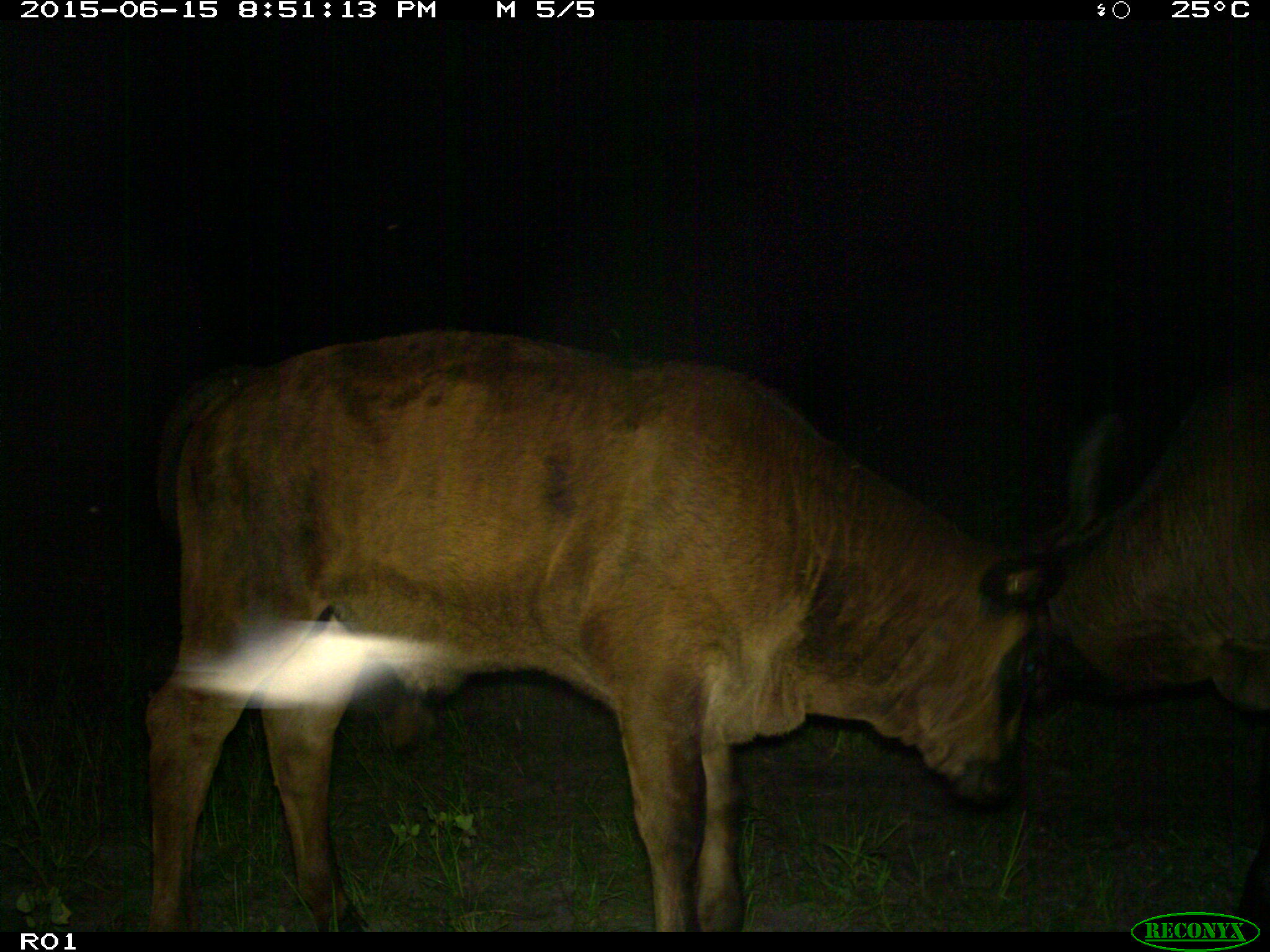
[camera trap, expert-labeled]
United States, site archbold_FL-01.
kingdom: Animalia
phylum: Chordata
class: Mammalia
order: Artiodactyla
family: Bovidae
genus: Bos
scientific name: Bos taurus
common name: domestic cow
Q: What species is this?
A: Bos taurus (domestic cow).